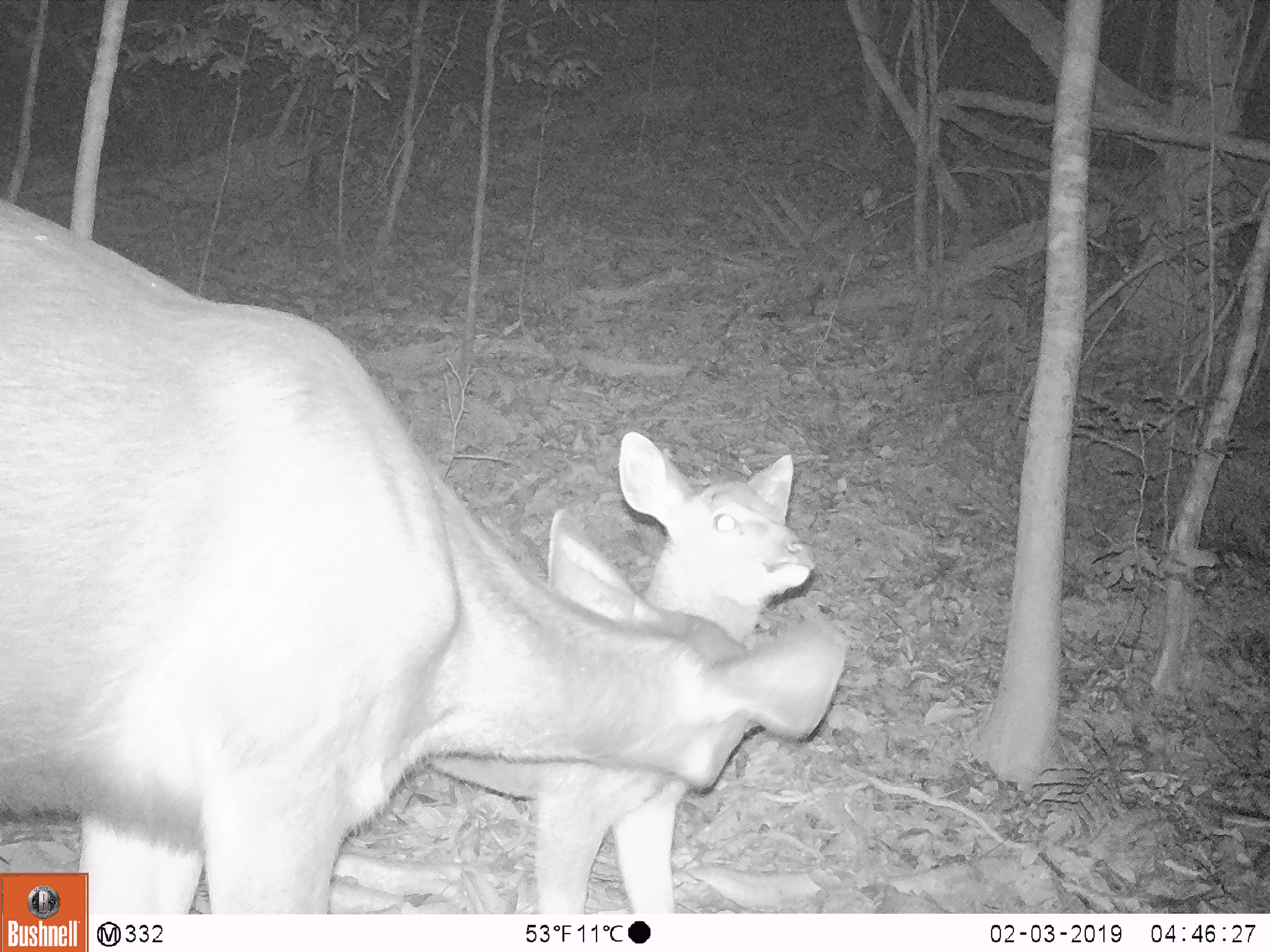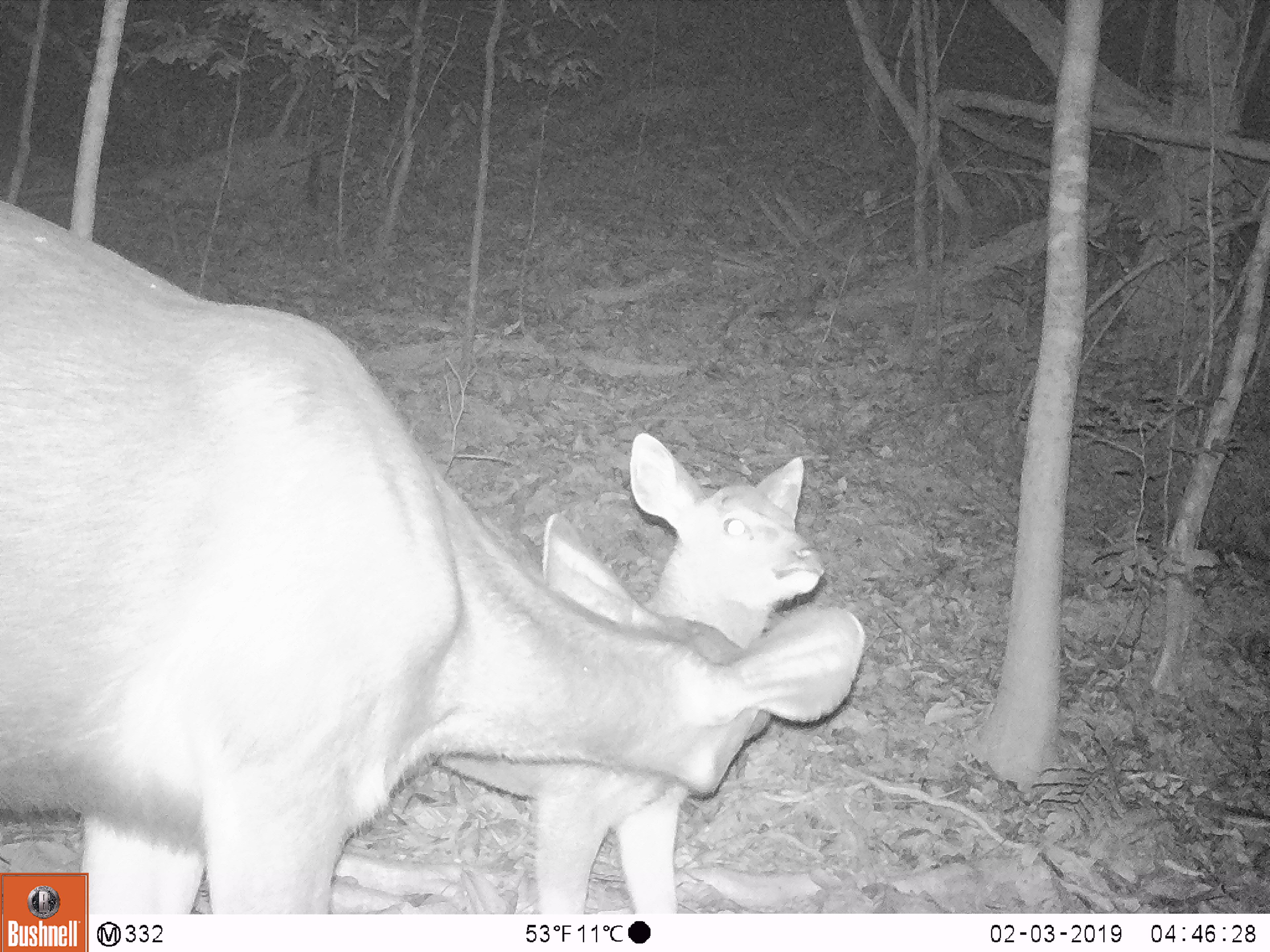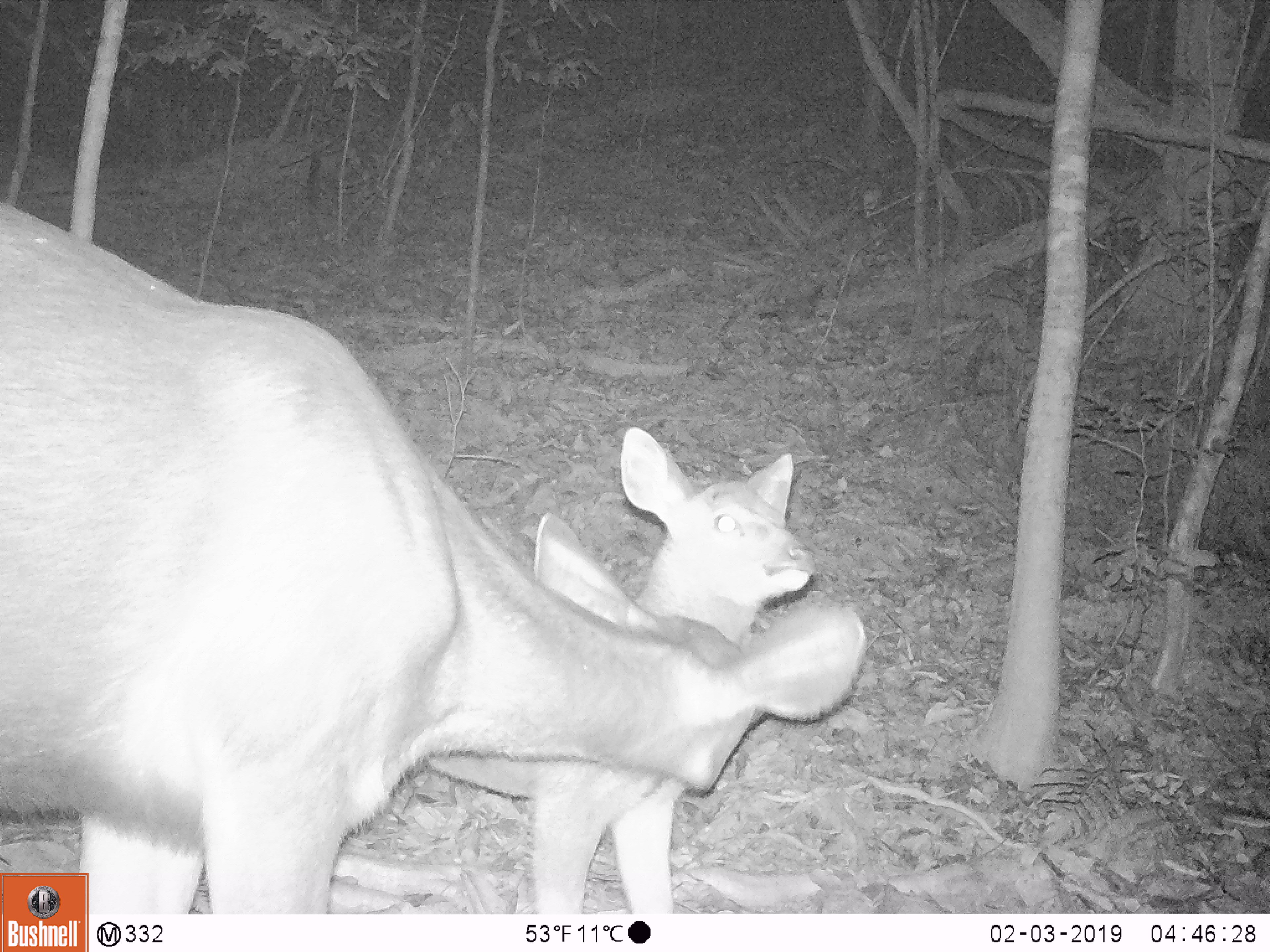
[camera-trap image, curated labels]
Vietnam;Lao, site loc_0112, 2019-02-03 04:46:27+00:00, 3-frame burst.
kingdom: Animalia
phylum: Chordata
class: Mammalia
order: Artiodactyla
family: Cervidae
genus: Rusa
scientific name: Rusa unicolor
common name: sambar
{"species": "sambar (Rusa unicolor)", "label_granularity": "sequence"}